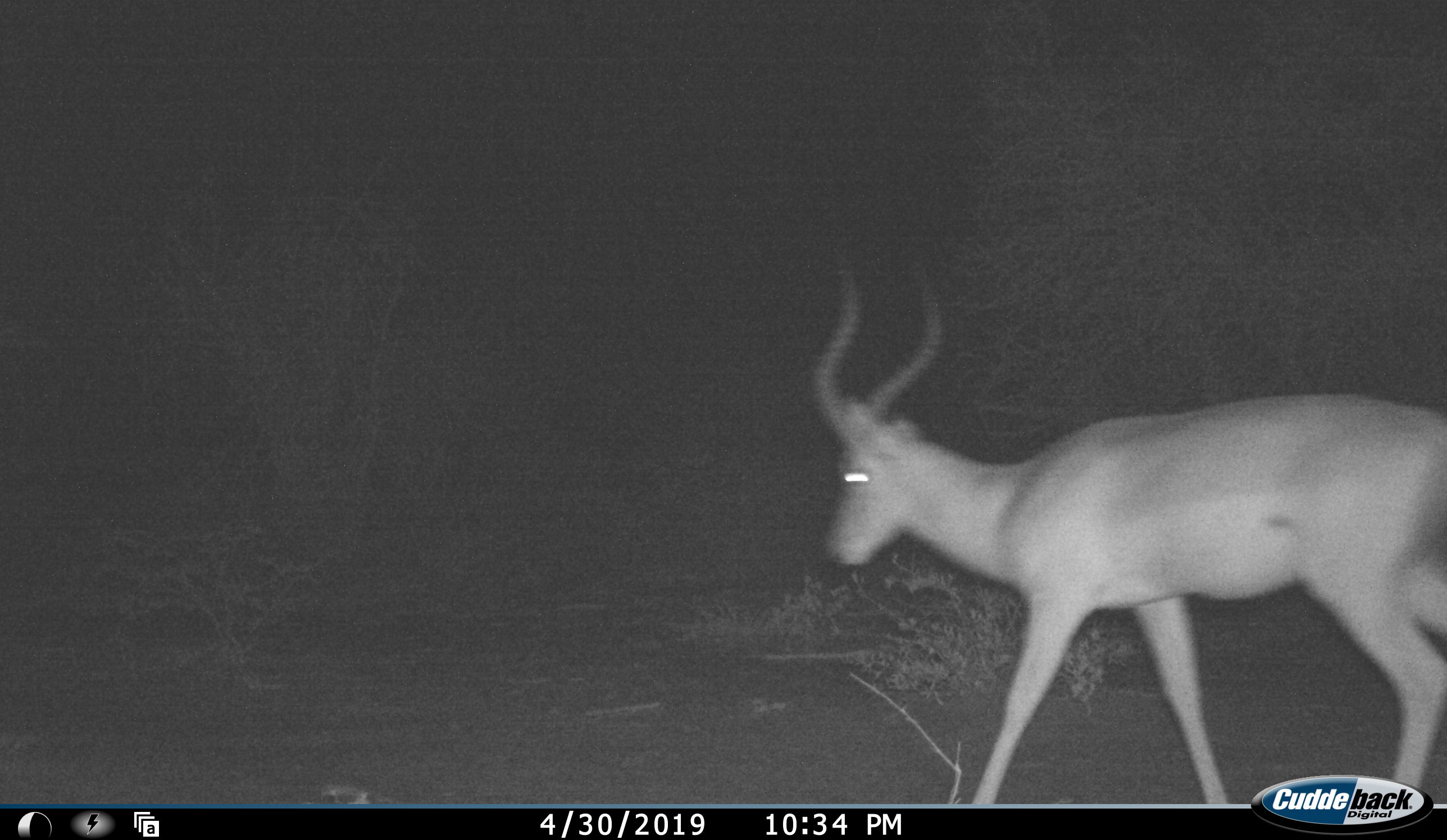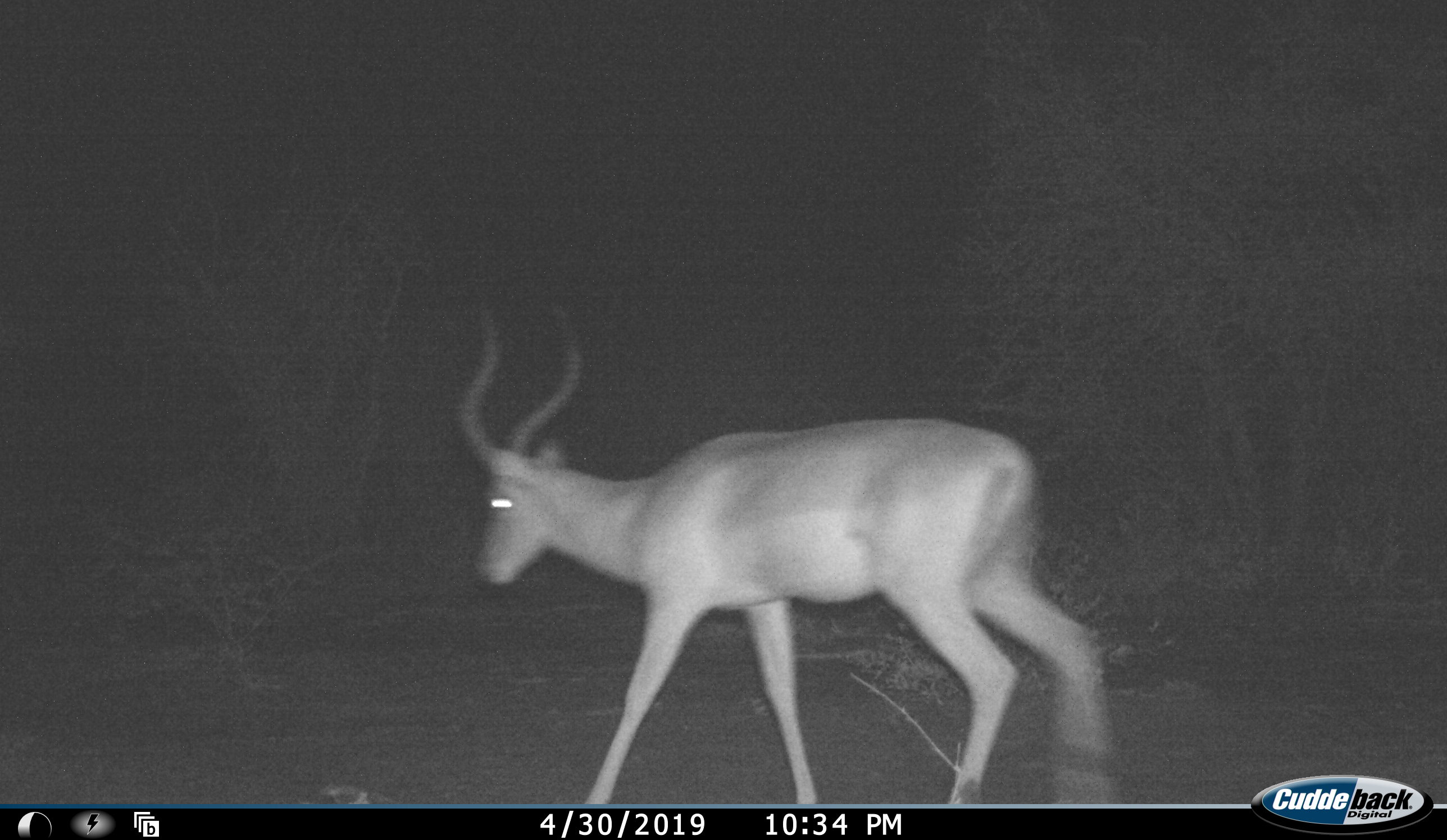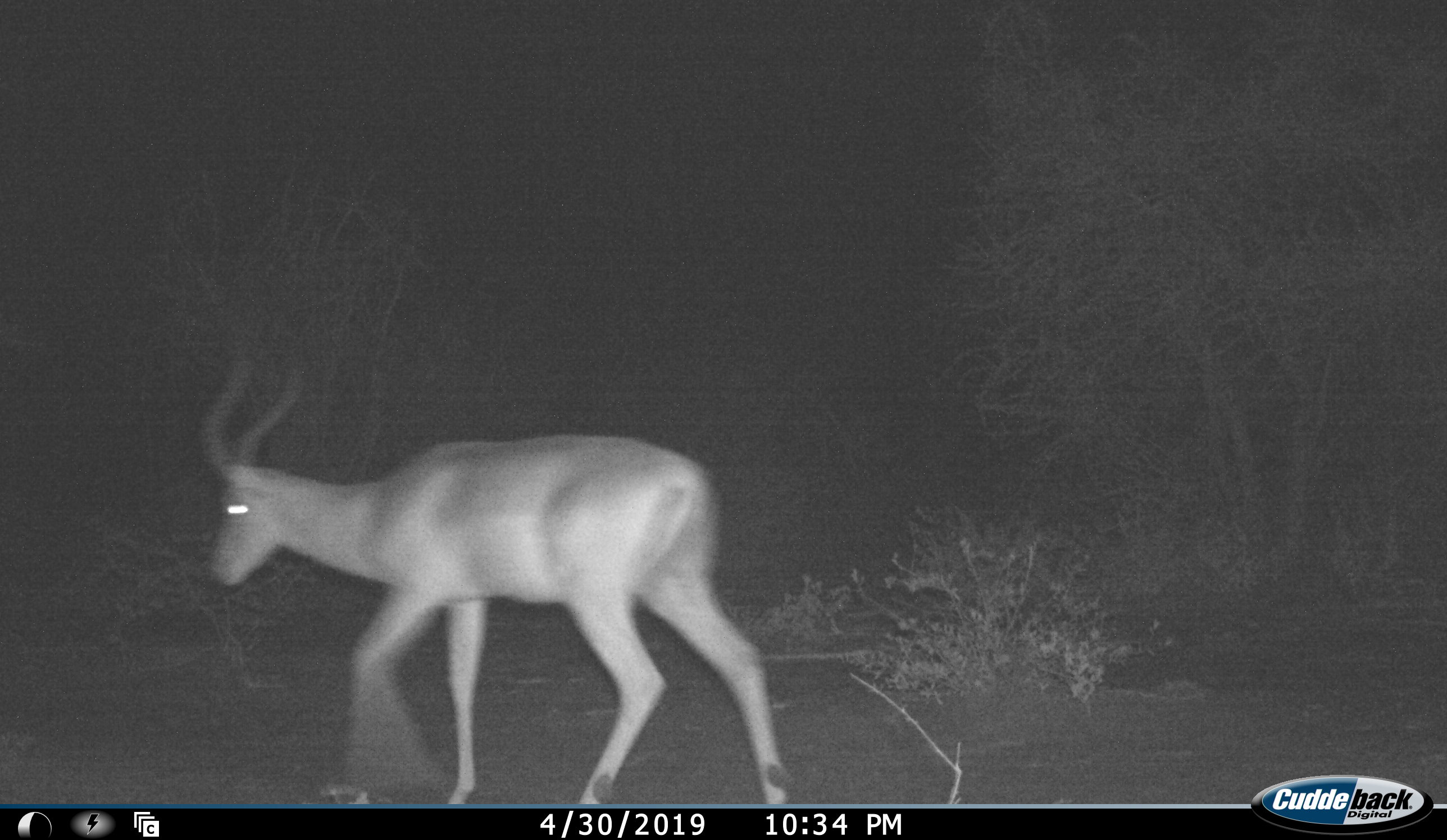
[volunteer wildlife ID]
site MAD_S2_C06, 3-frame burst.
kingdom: Animalia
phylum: Chordata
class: Mammalia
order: Artiodactyla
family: Bovidae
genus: Aepyceros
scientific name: Aepyceros melampus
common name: impala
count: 1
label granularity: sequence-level